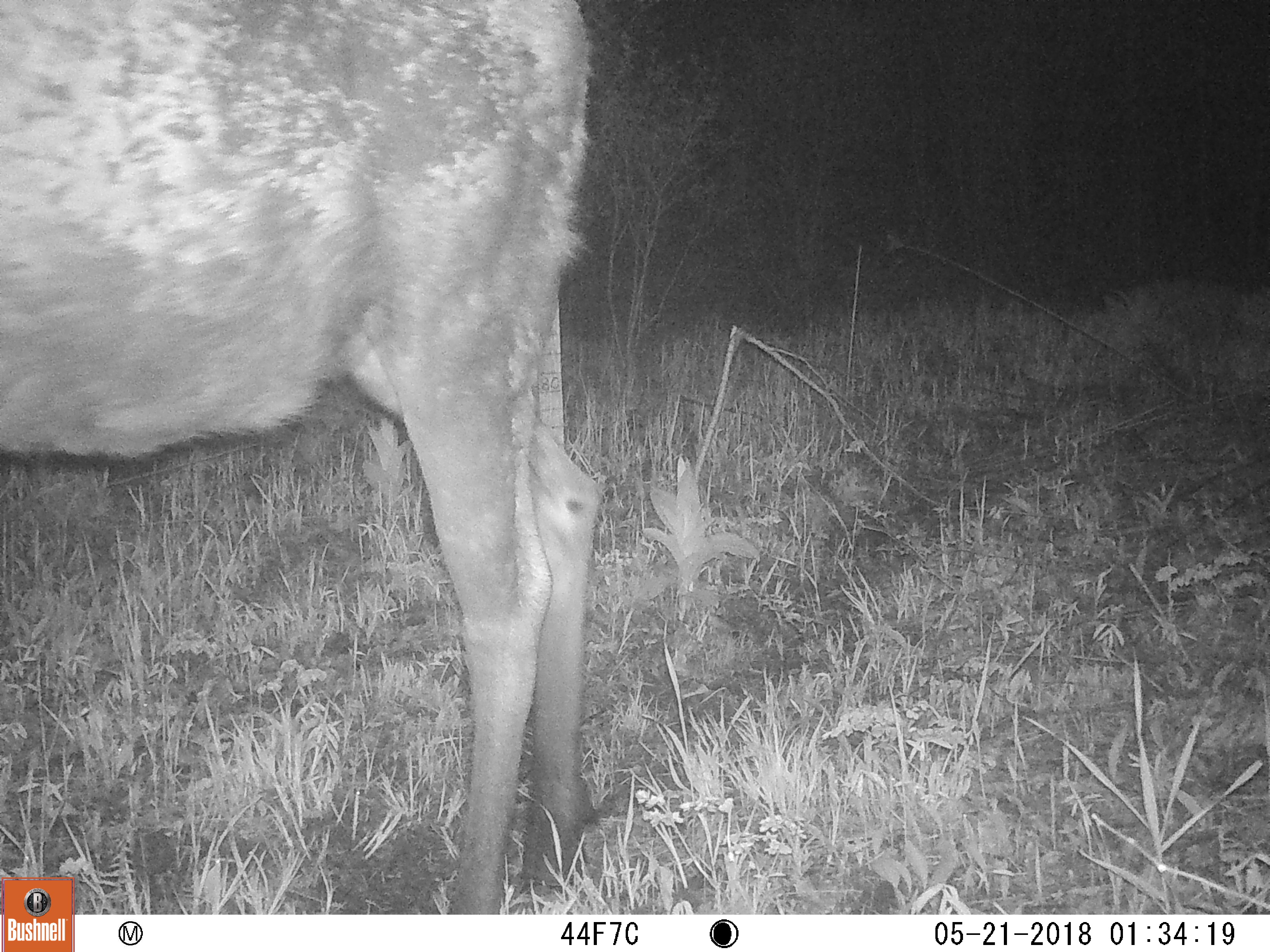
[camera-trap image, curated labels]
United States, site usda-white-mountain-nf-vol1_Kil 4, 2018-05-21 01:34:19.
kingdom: Animalia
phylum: Chordata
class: Mammalia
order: Artiodactyla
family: Cervidae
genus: Alces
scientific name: Alces alces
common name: moose